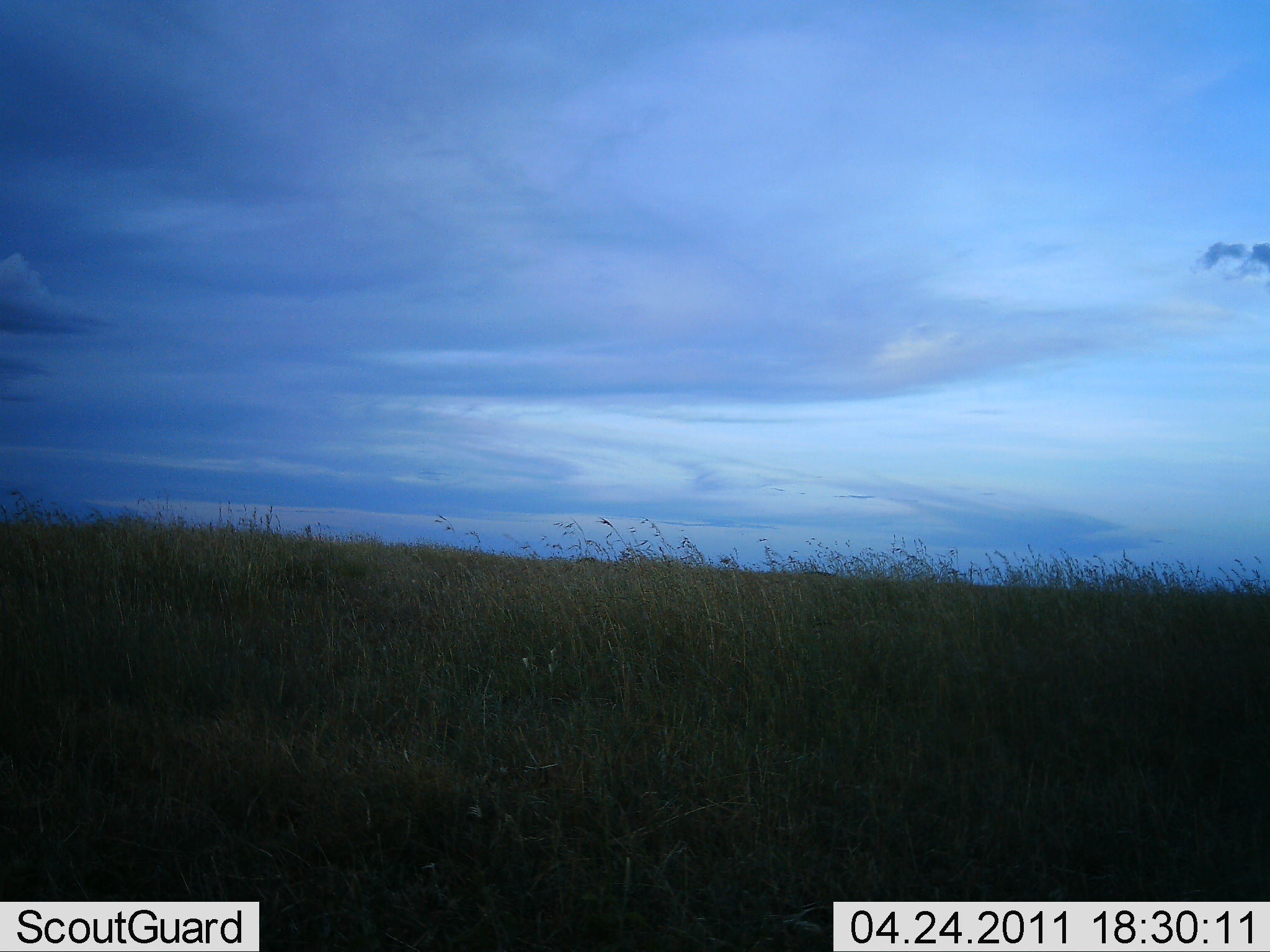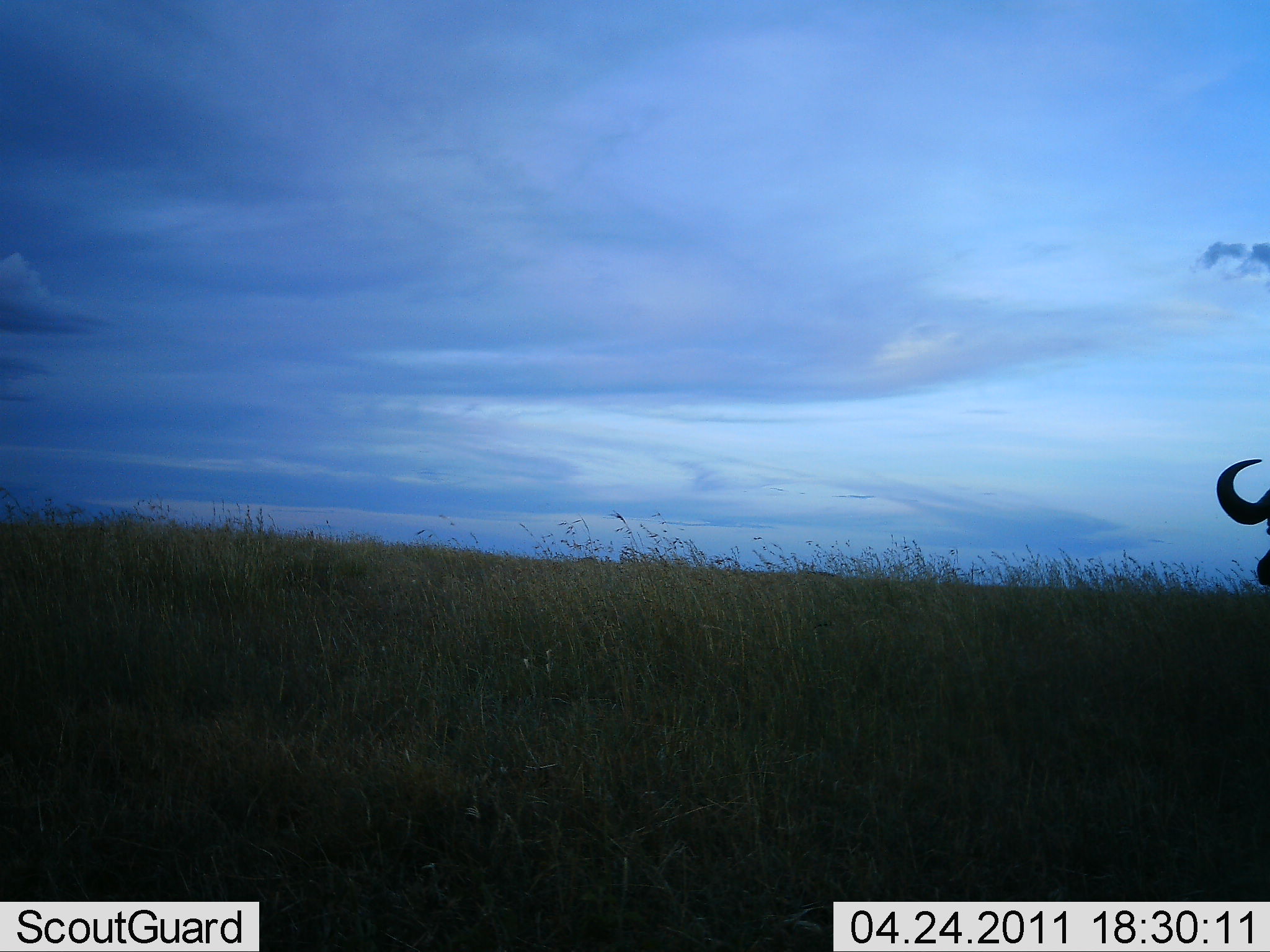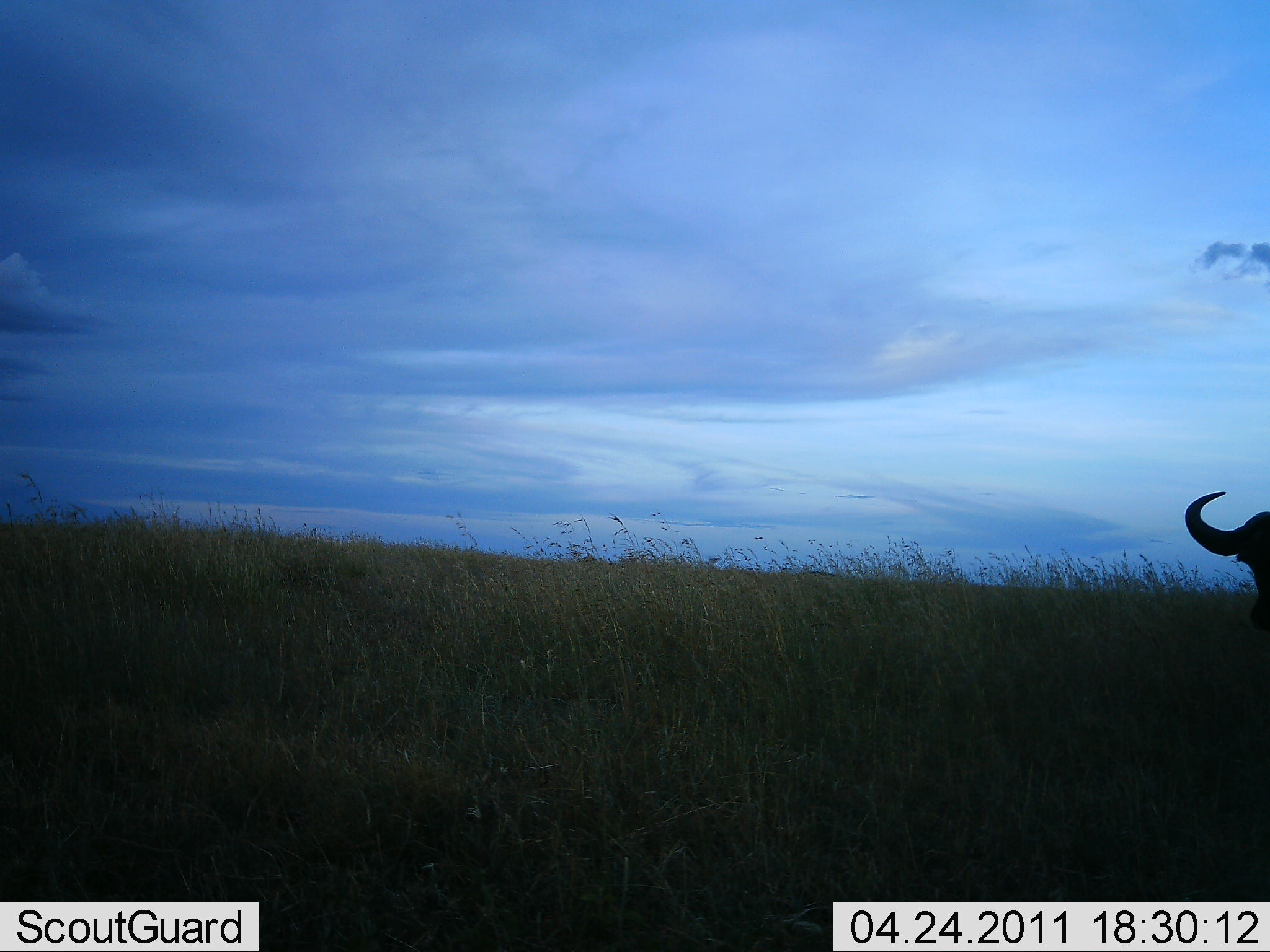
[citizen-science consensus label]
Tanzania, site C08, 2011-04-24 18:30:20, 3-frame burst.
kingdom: Animalia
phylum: Chordata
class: Mammalia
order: Artiodactyla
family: Bovidae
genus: Connochaetes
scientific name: Connochaetes taurinus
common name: blue wildebeest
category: wildebeest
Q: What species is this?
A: Wildebeest (blue wildebeest) (Connochaetes taurinus).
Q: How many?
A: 1.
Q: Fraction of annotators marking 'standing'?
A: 60%.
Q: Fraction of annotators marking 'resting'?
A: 0%.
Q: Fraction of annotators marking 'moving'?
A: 40%.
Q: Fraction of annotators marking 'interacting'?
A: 0%.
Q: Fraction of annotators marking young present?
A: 0%.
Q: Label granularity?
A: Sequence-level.